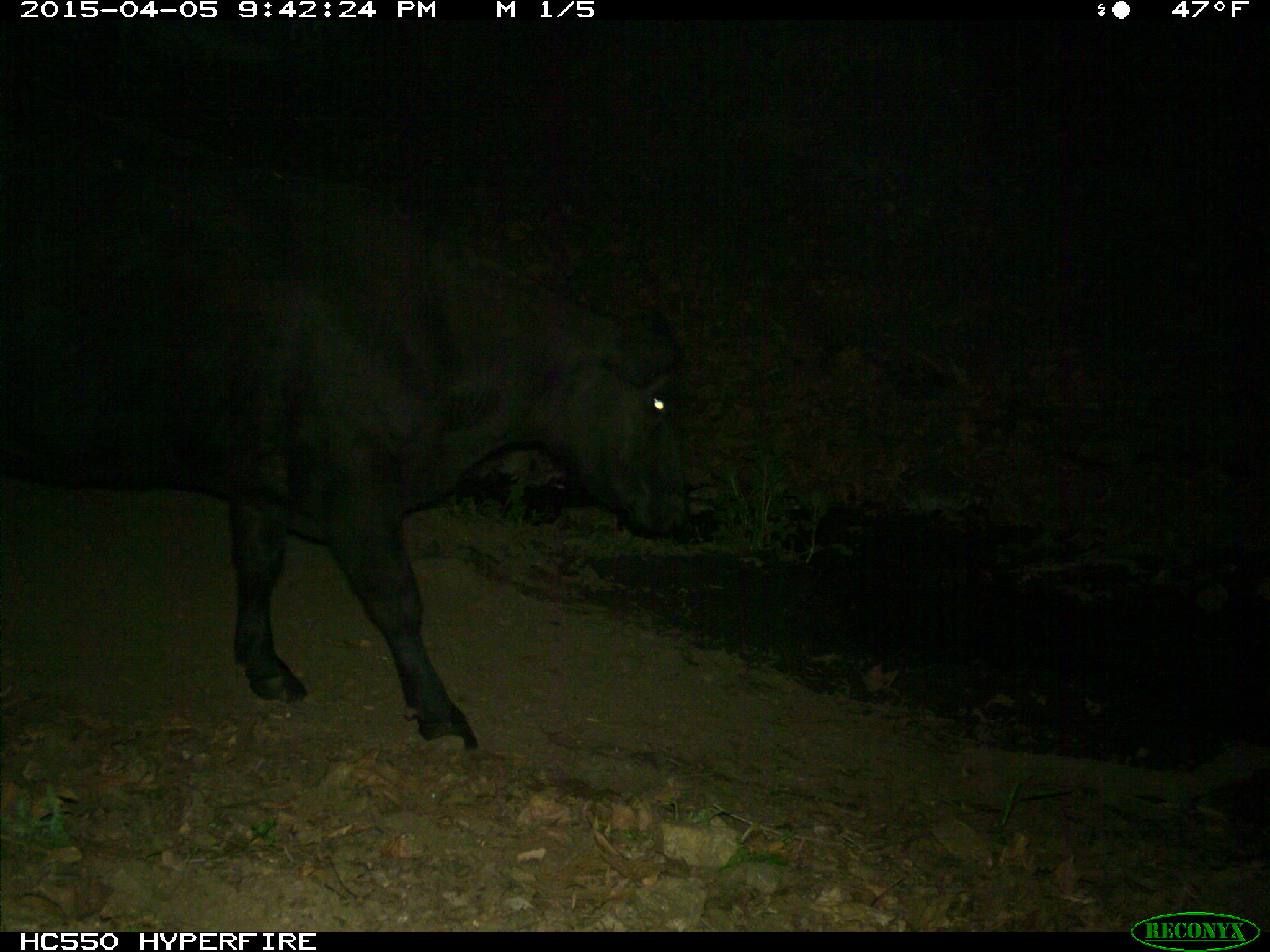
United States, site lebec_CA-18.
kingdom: Animalia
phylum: Chordata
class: Mammalia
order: Artiodactyla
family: Bovidae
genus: Bos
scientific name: Bos taurus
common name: domestic cow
Bos taurus (domestic cow).